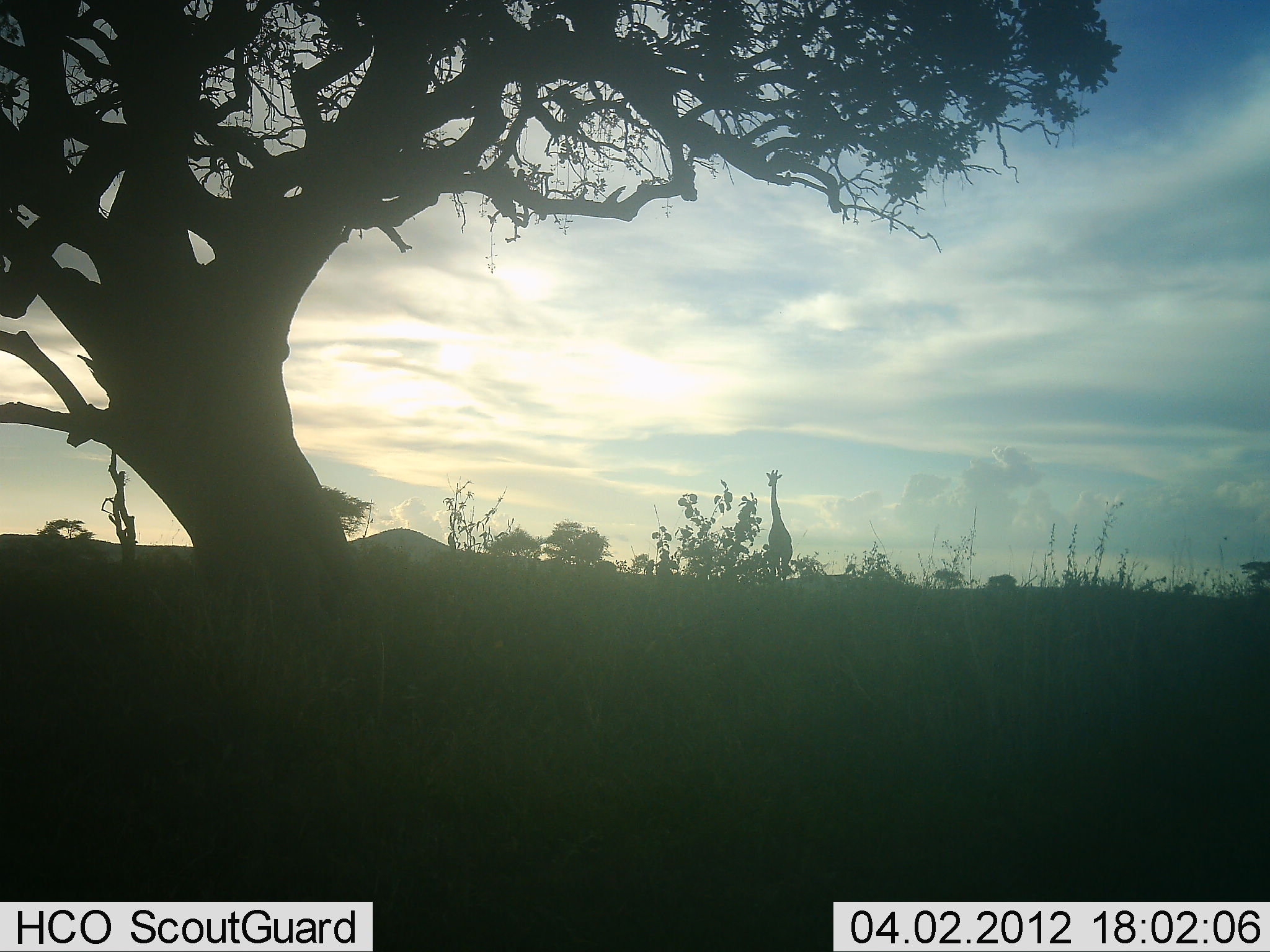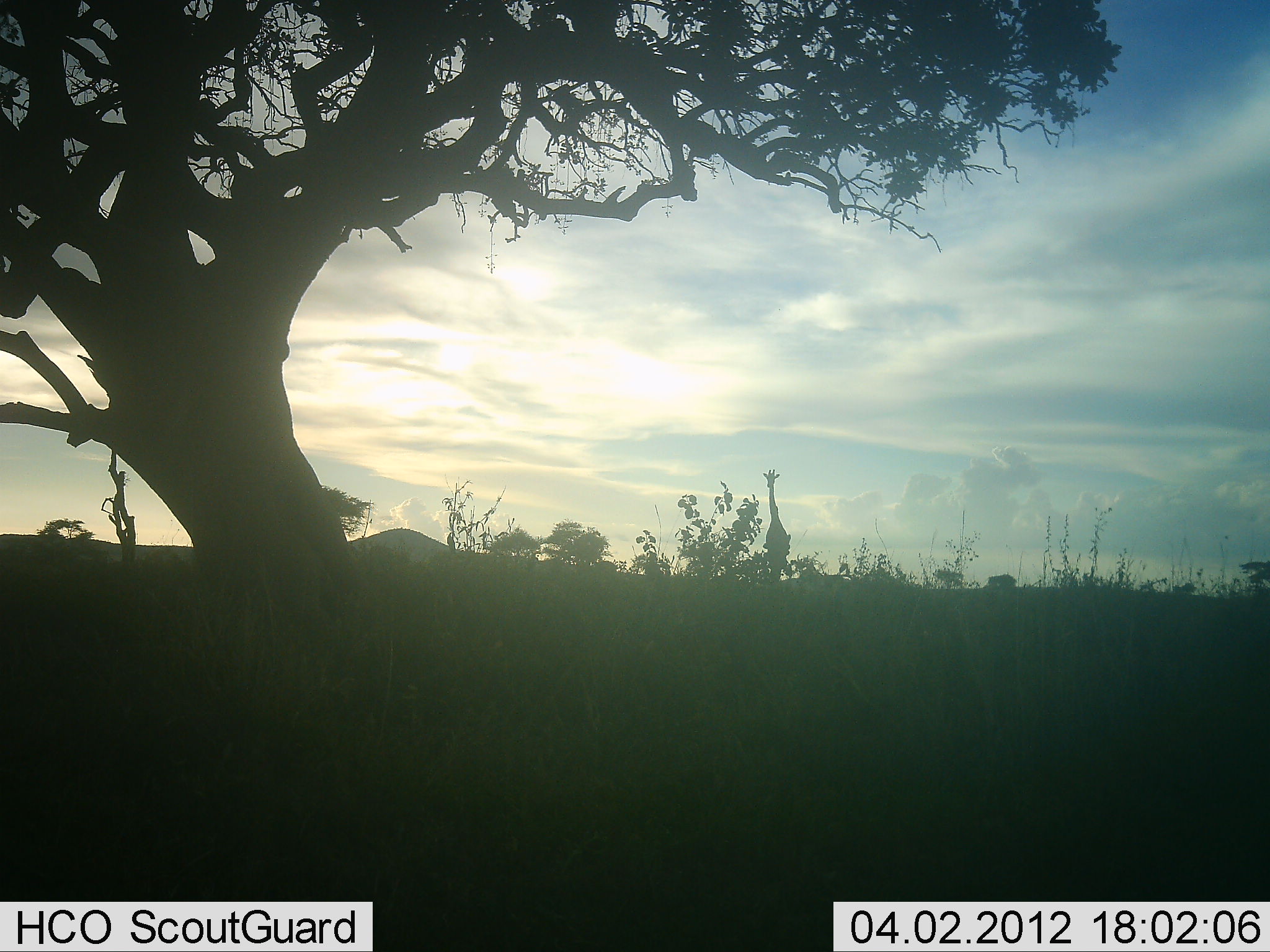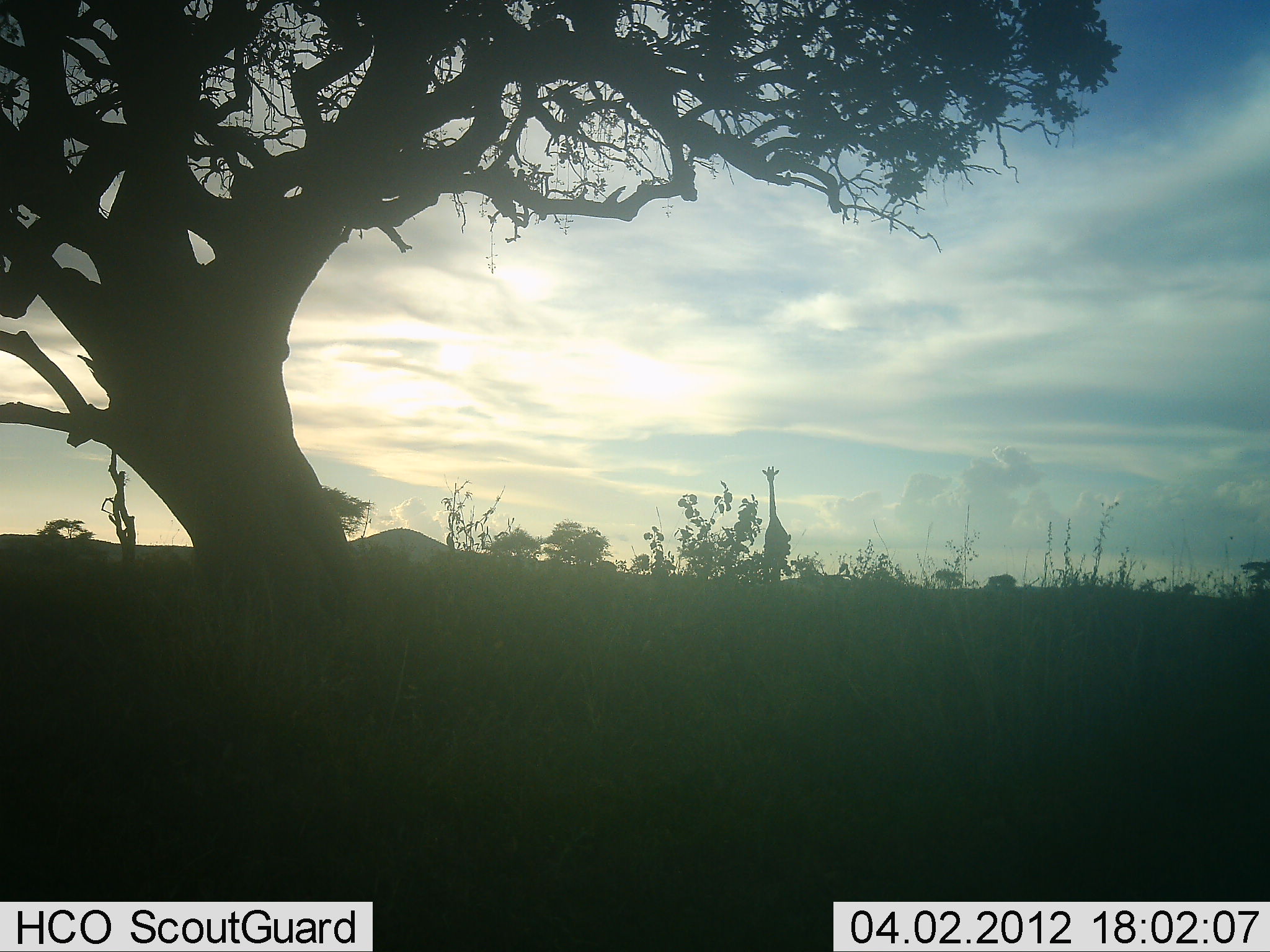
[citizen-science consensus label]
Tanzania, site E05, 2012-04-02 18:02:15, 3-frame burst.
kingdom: Animalia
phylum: Chordata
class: Mammalia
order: Artiodactyla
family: Giraffidae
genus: Giraffa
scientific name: Giraffa camelopardalis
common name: giraffe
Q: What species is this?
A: Giraffe (Giraffa camelopardalis).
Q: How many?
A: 1.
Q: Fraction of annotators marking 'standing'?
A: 54%.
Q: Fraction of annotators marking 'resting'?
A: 0%.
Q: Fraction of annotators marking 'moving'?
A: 46%.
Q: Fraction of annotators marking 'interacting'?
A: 0%.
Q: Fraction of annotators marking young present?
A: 0%.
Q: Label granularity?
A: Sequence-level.